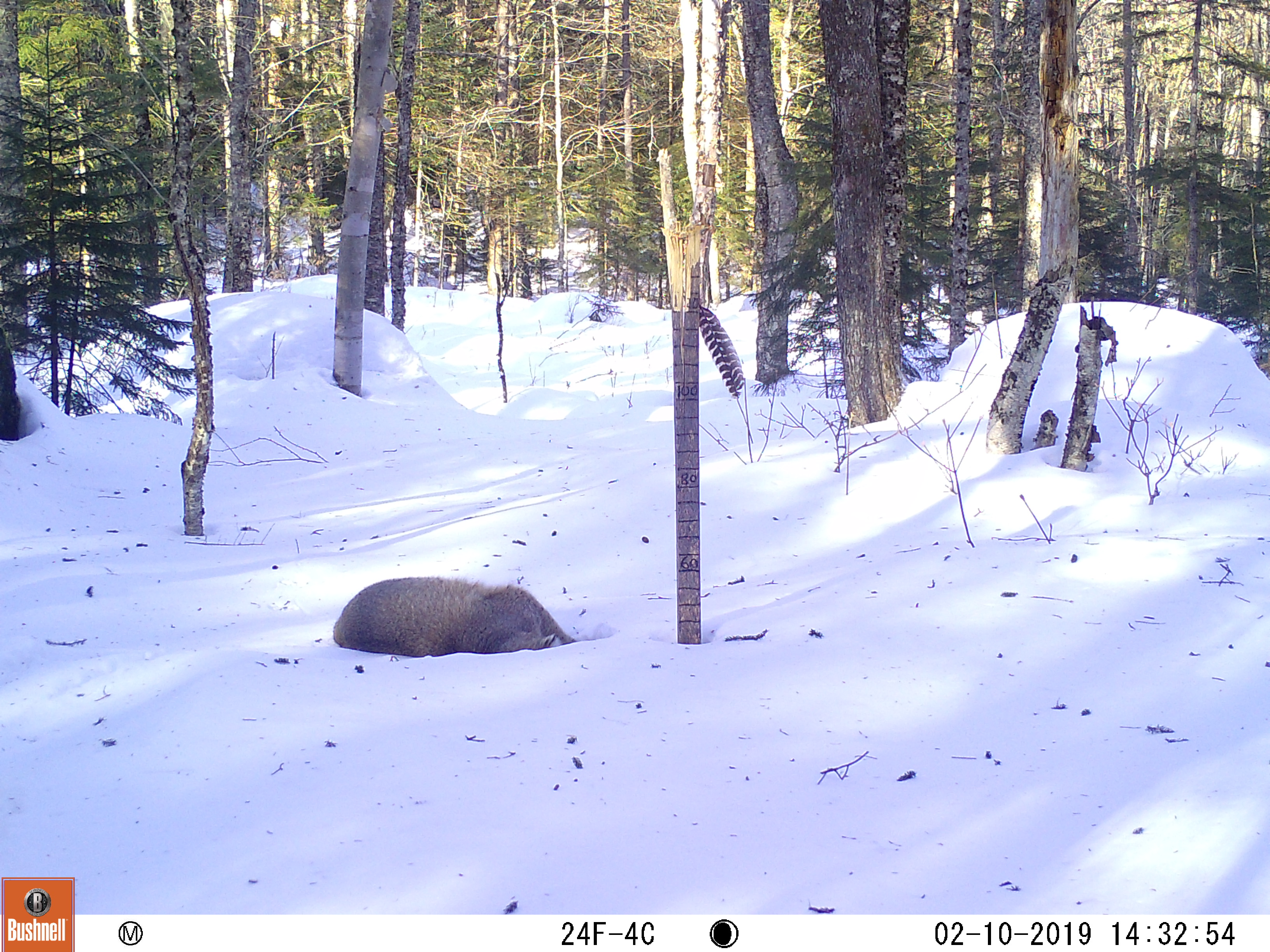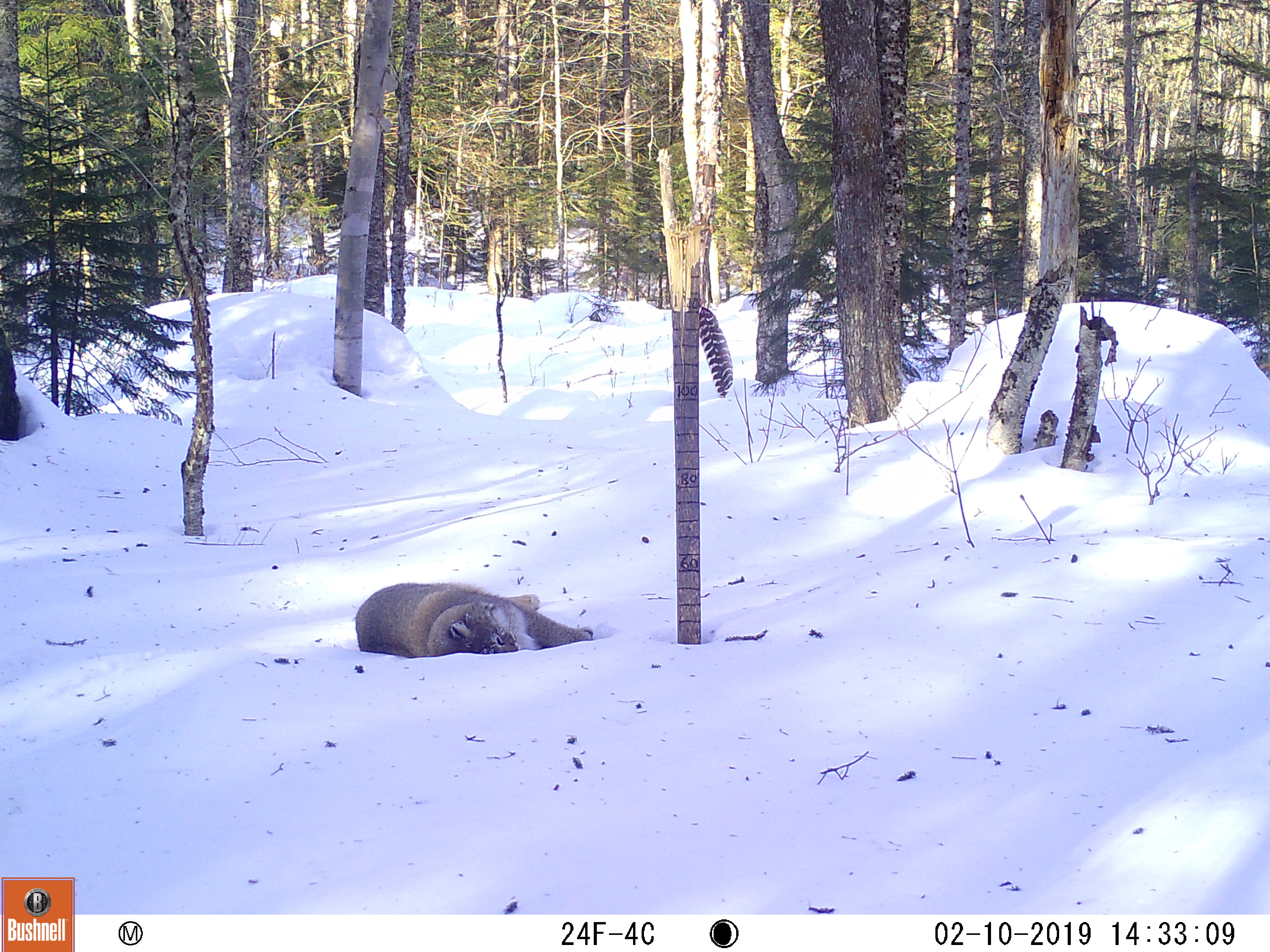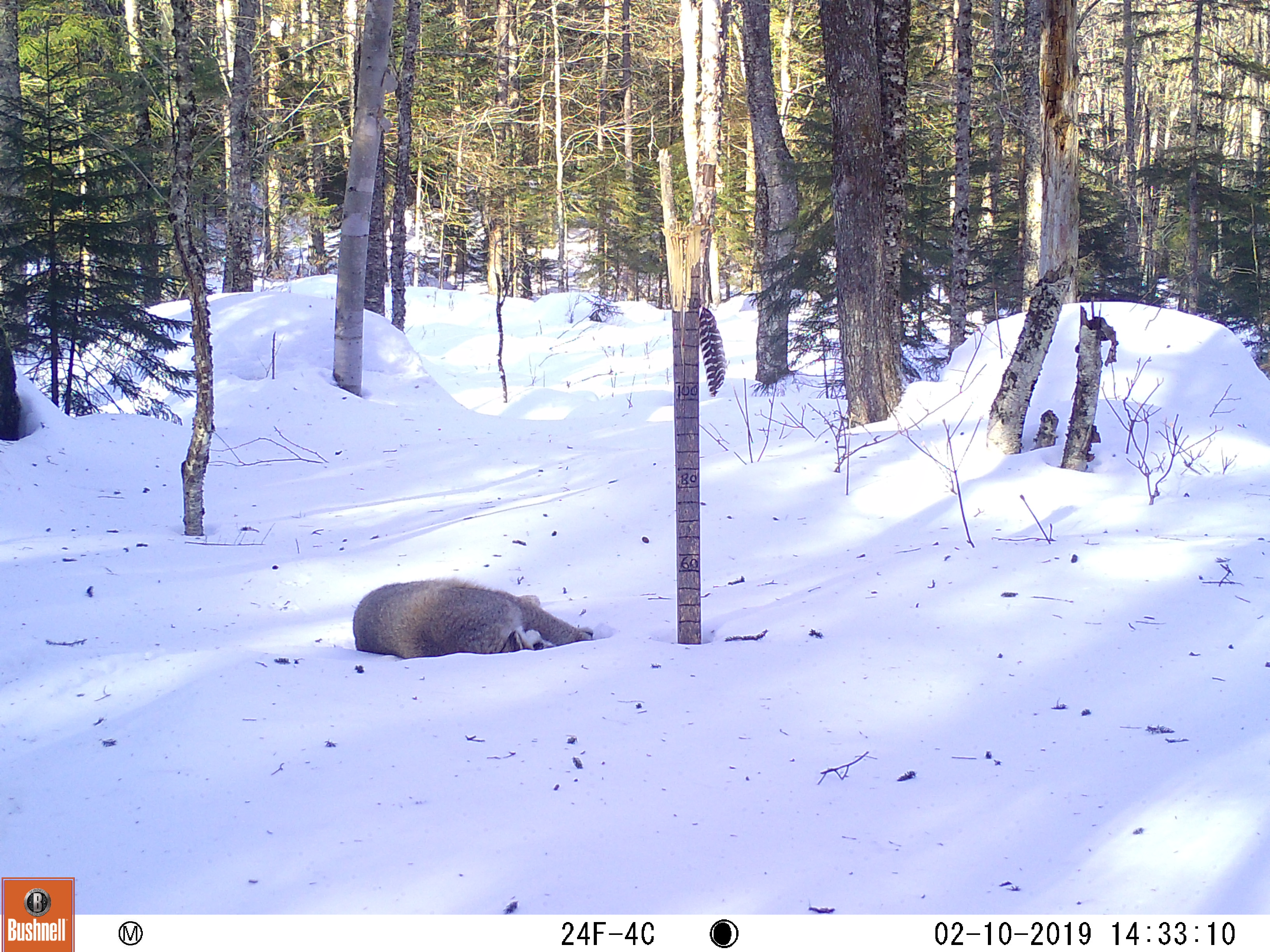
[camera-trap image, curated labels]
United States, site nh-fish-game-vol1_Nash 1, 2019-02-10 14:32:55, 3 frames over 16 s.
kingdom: Animalia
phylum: Chordata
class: Mammalia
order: Carnivora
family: Felidae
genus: Lynx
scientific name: Lynx rufus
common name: bobcat